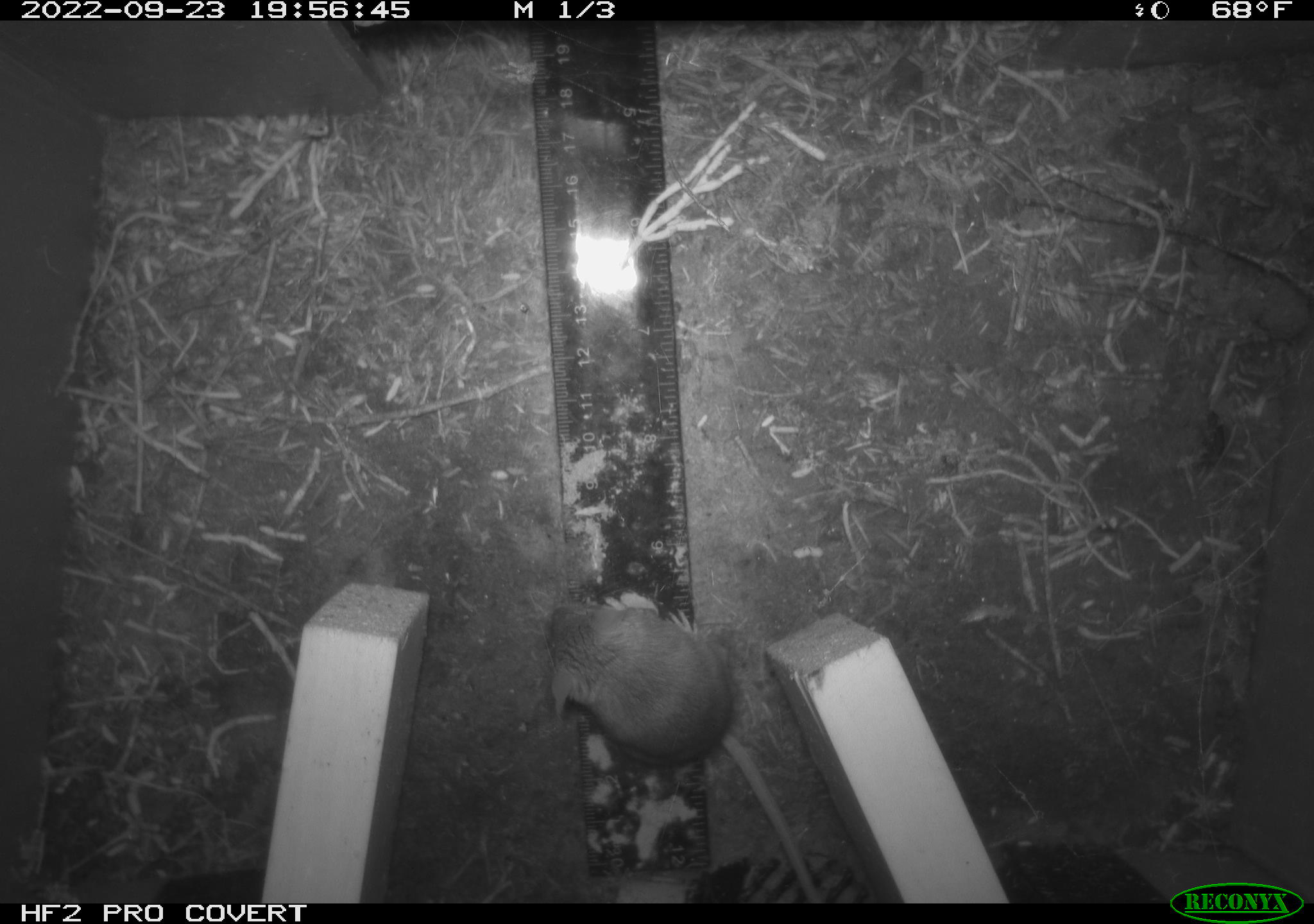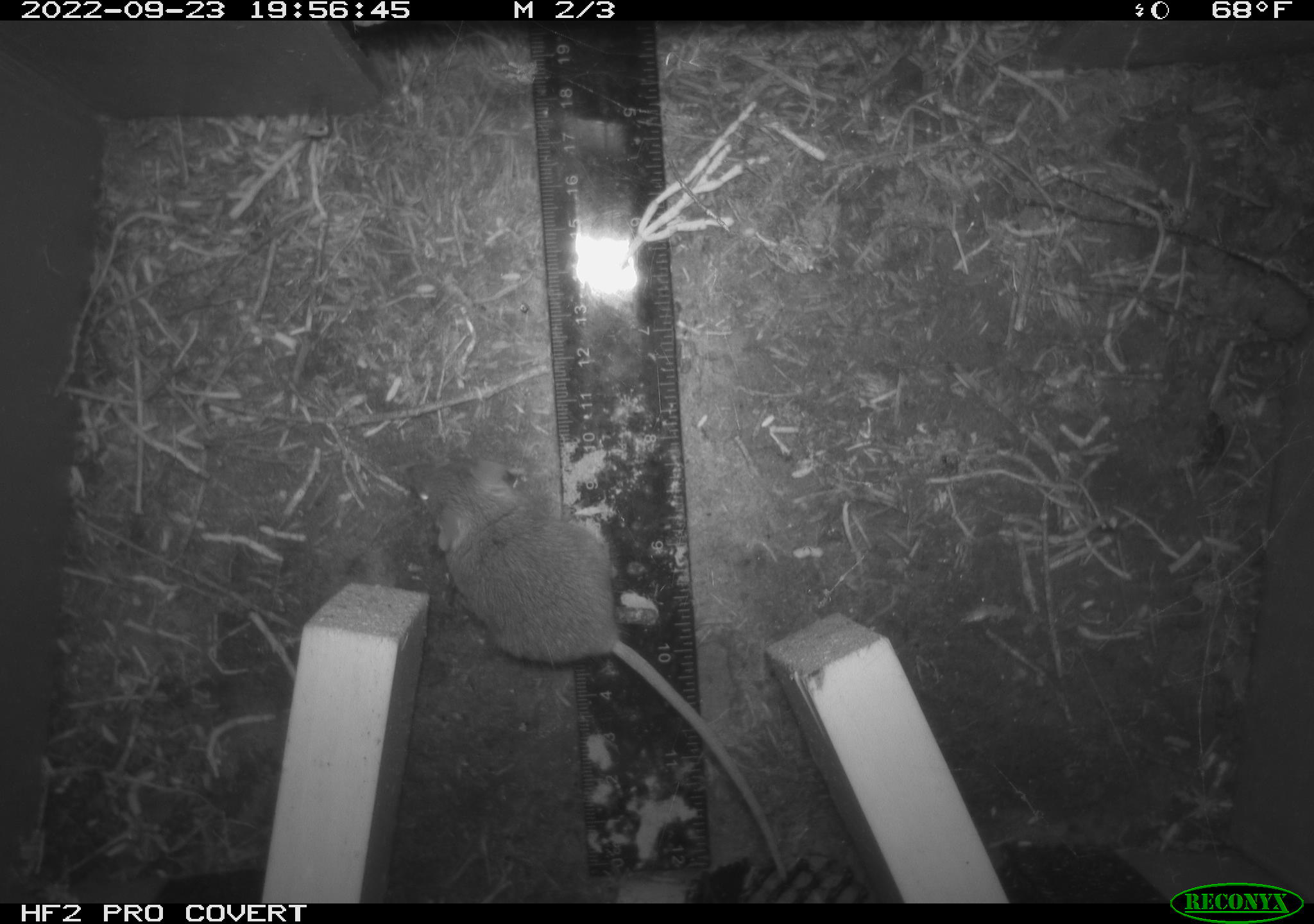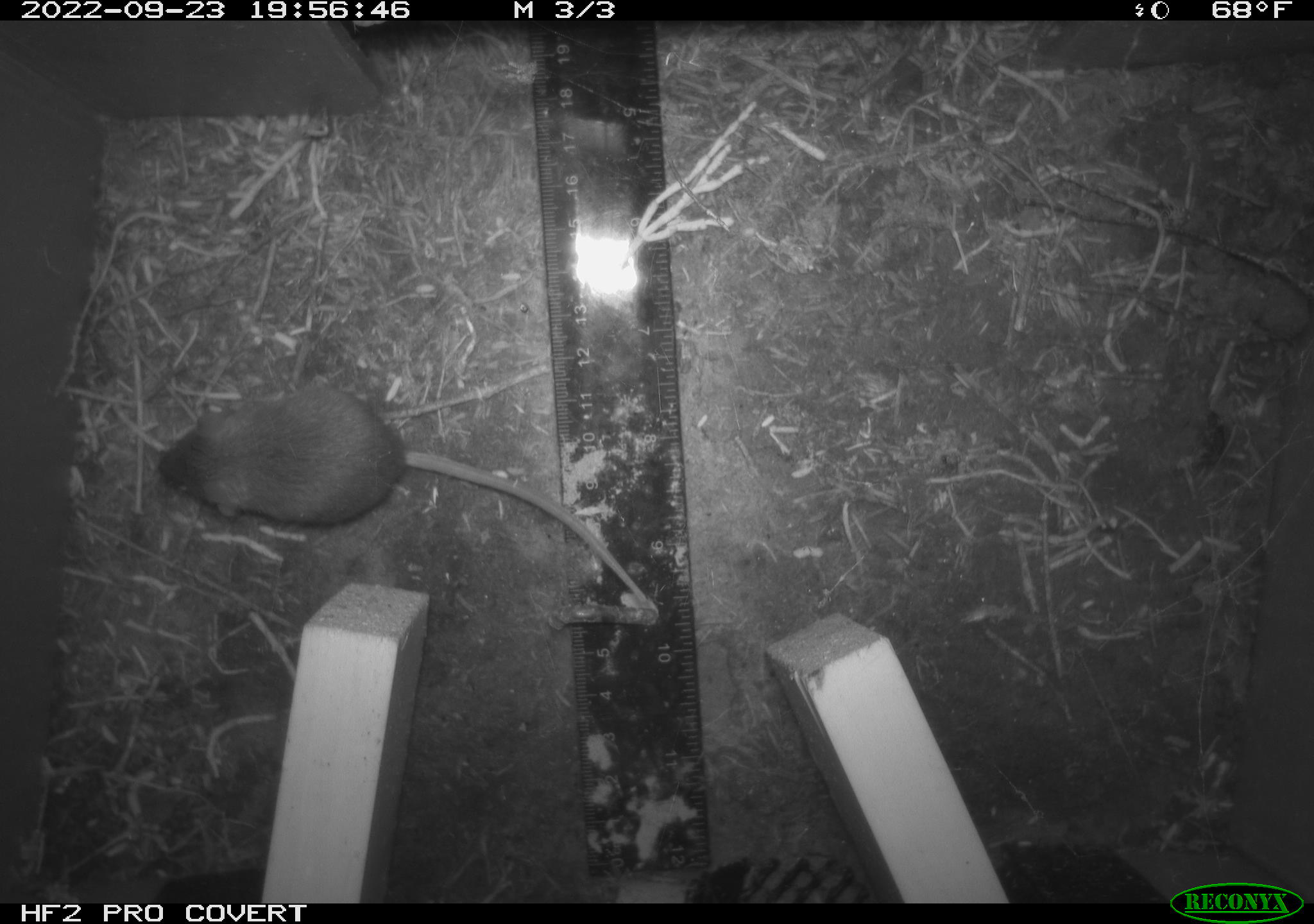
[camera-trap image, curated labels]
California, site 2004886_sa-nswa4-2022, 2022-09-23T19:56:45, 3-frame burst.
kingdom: Animalia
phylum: Chordata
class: Mammalia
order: Rodentia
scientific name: Rodentia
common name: rodent